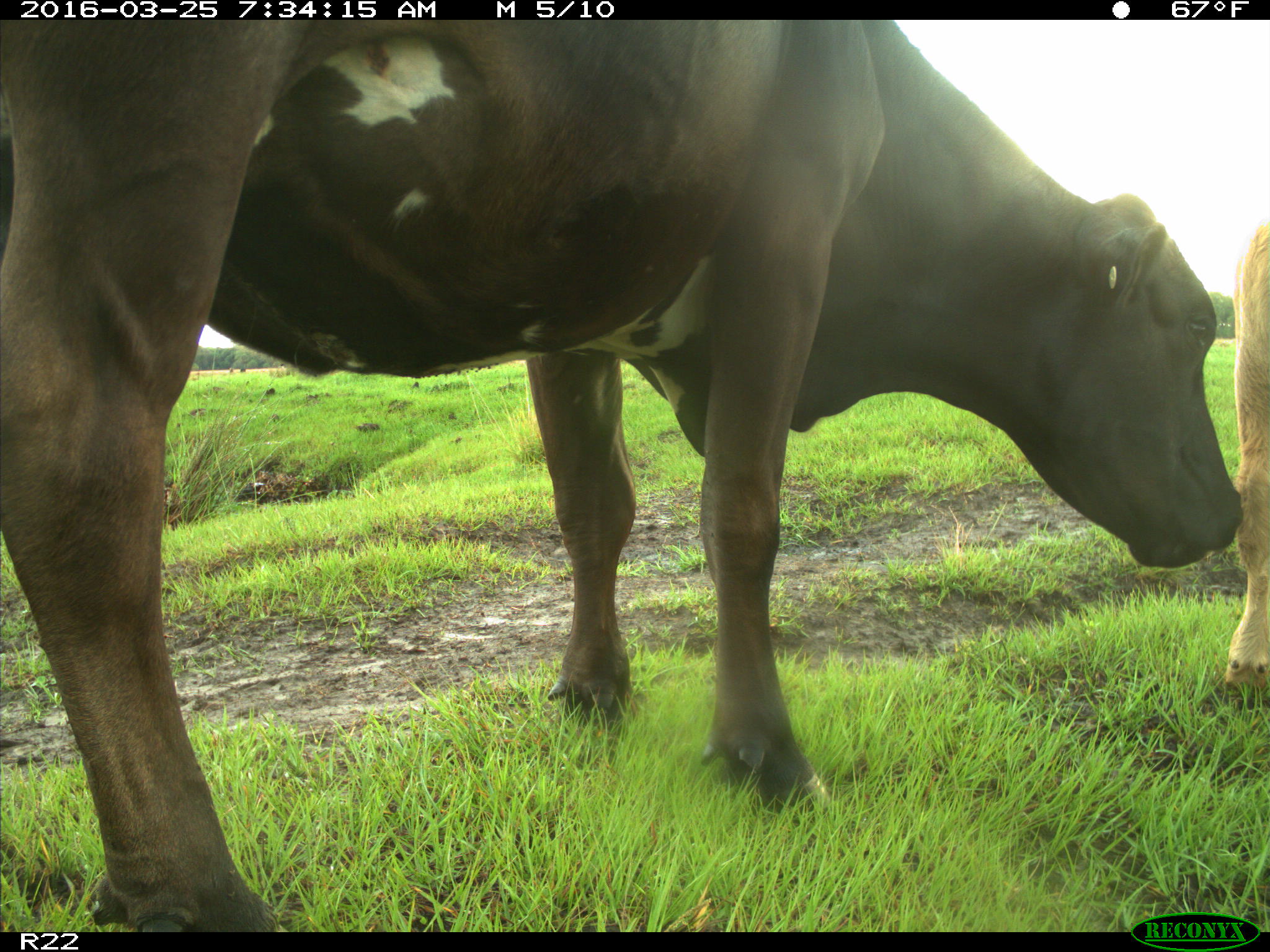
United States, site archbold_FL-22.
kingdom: Animalia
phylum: Chordata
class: Mammalia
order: Artiodactyla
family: Bovidae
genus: Bos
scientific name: Bos taurus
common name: domestic cow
Bos taurus (domestic cow).